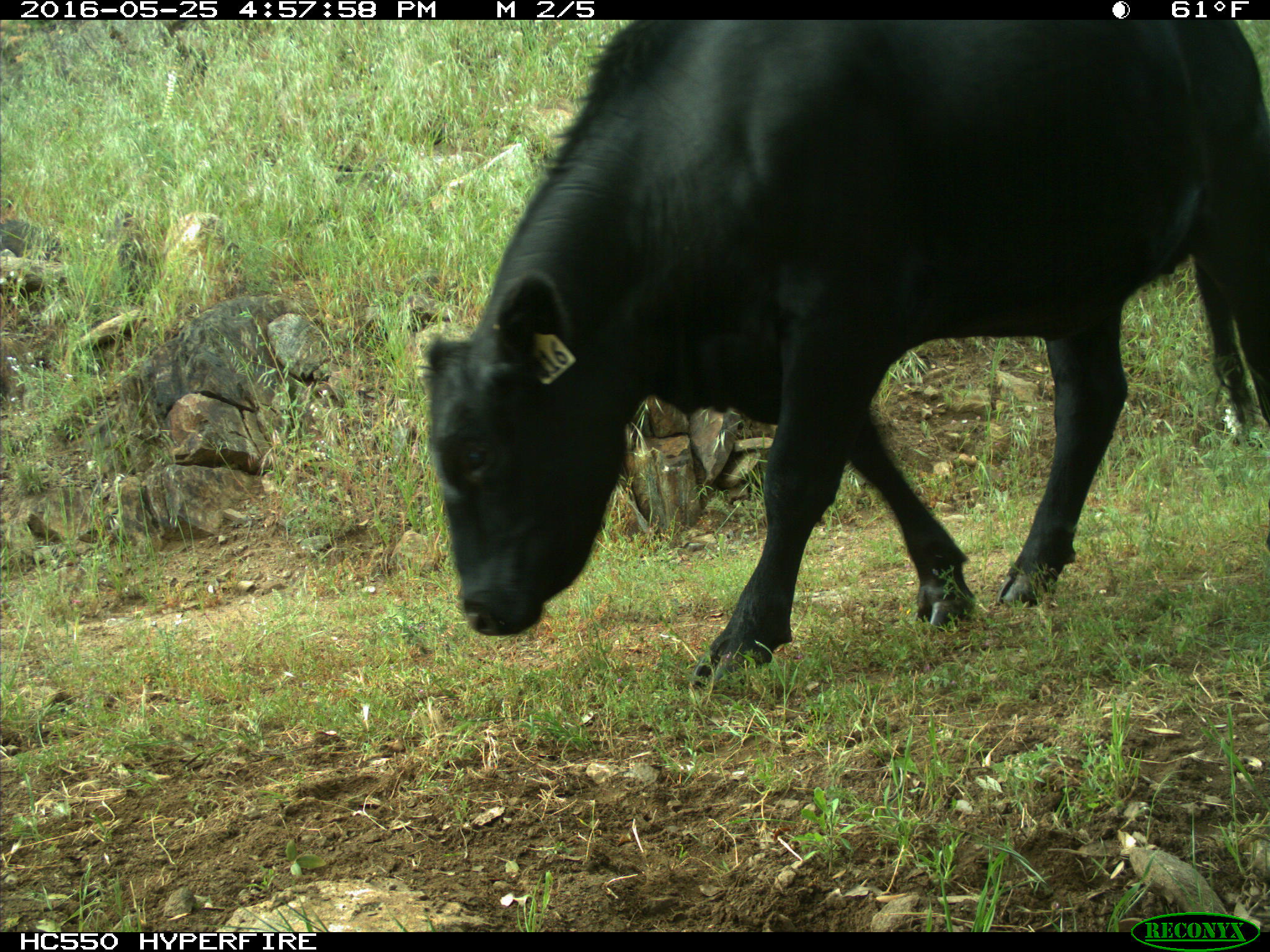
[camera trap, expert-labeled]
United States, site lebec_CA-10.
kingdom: Animalia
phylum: Chordata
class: Mammalia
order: Artiodactyla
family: Bovidae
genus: Bos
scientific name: Bos taurus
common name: domestic cow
Bos taurus (domestic cow).